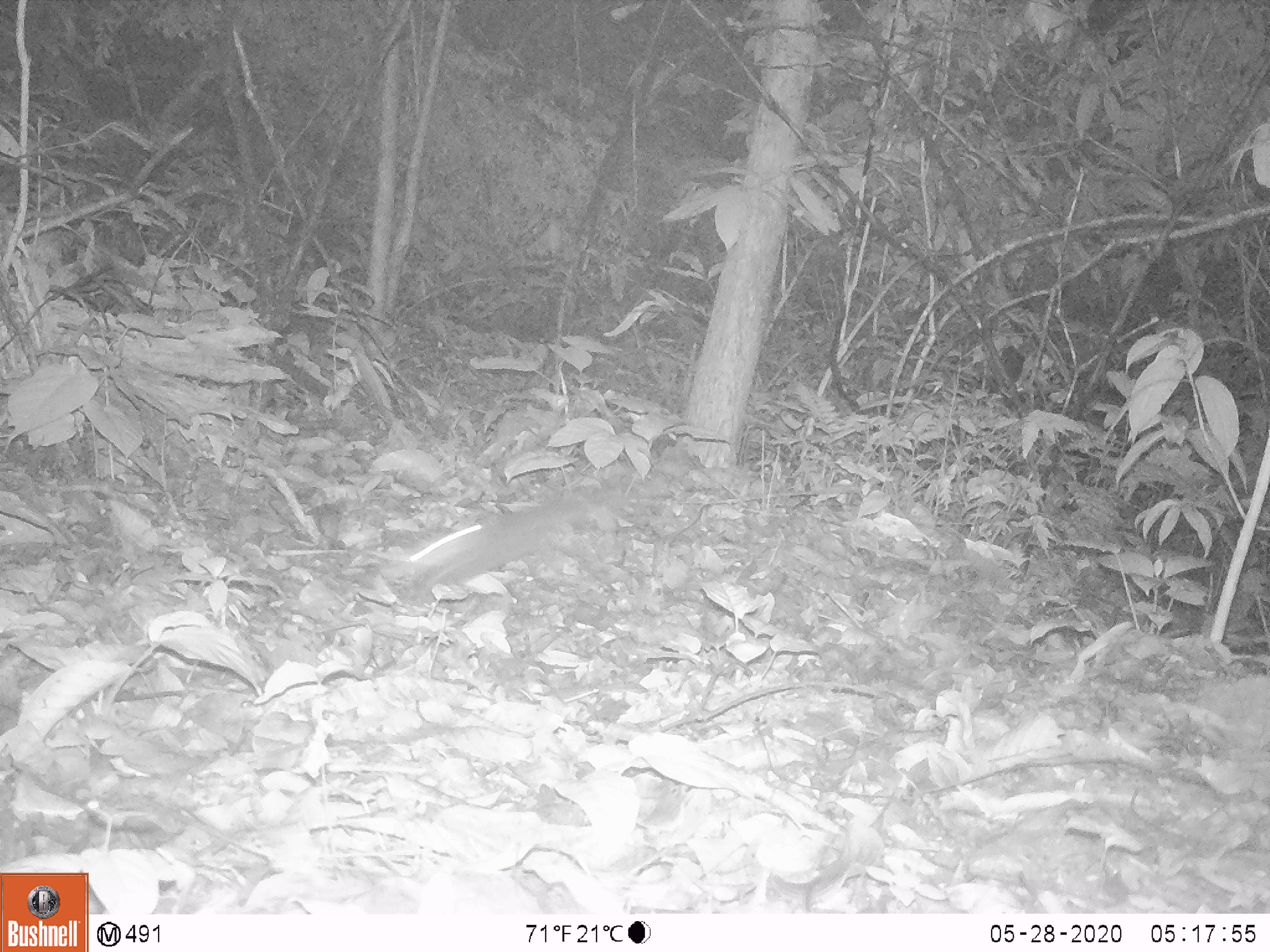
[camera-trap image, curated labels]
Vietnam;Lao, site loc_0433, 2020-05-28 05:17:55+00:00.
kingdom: Animalia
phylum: Chordata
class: Mammalia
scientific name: Mammalia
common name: mammal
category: unidentified small mammal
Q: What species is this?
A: Unidentified small mammal (mammal) (Mammalia).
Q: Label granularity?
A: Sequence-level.